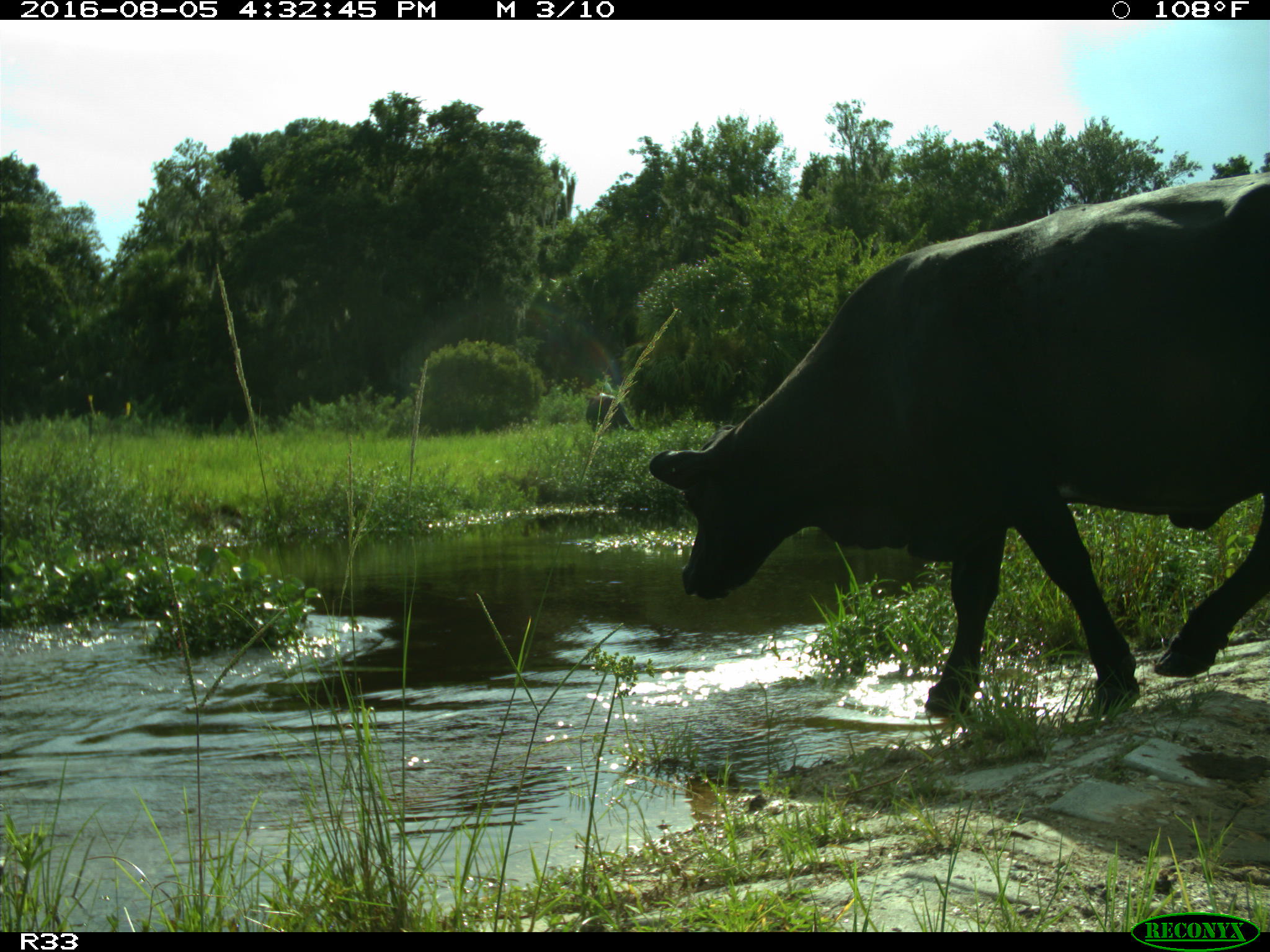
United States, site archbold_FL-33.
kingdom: Animalia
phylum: Chordata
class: Mammalia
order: Artiodactyla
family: Bovidae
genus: Bos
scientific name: Bos taurus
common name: domestic cow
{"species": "Bos taurus (domestic cow)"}